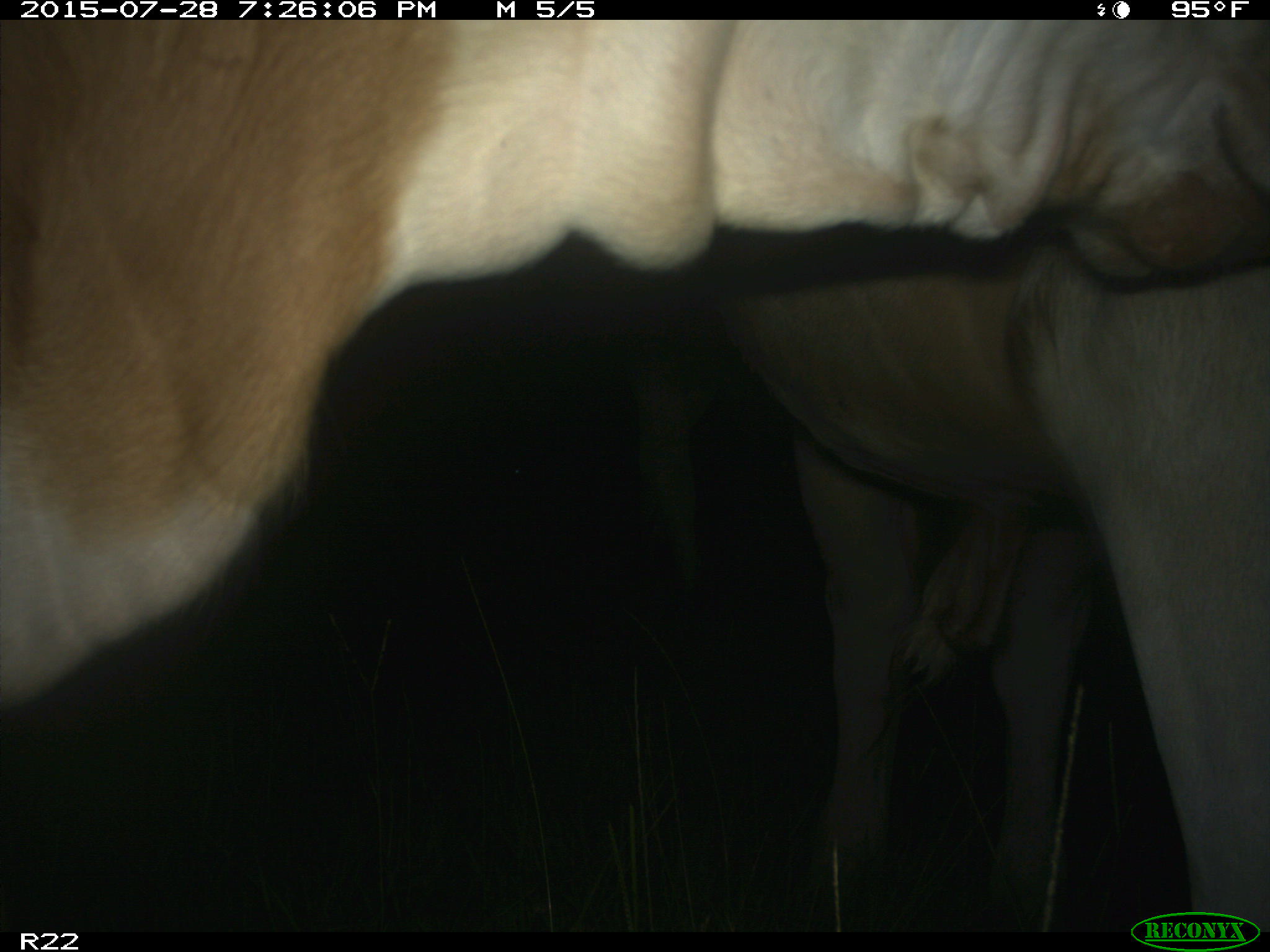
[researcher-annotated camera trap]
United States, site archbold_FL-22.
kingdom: Animalia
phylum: Chordata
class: Mammalia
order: Artiodactyla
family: Suidae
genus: Sus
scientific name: Sus scrofa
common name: wild boar